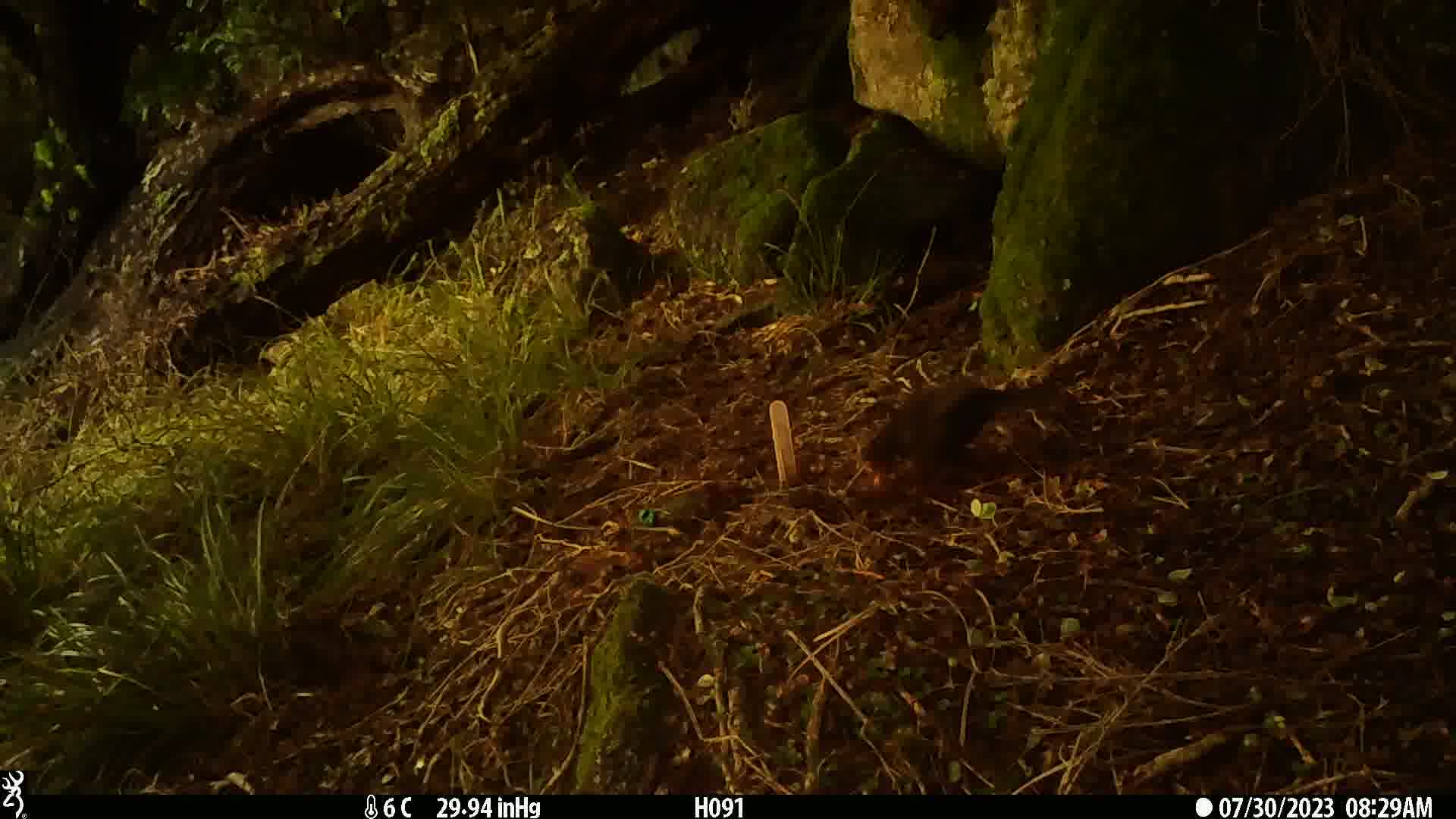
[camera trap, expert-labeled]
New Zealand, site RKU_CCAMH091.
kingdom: Animalia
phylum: Chordata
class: Aves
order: Passeriformes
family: Turdidae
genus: Turdus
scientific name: Turdus merula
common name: eurasian blackbird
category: blackbird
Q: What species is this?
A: Blackbird (eurasian blackbird) (Turdus merula).